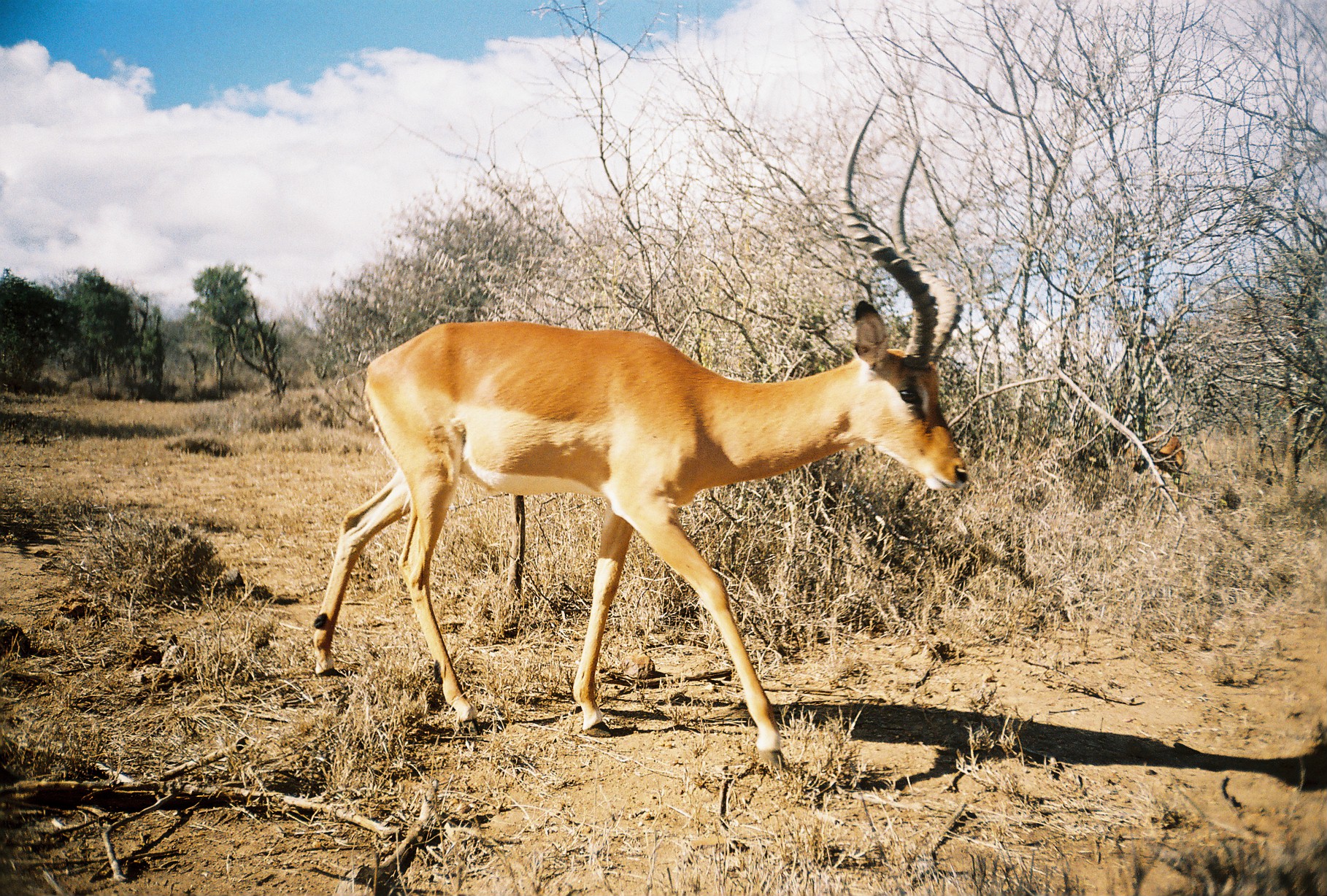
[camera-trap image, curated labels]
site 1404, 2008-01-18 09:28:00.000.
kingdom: Animalia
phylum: Chordata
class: Mammalia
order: Artiodactyla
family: Bovidae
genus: Aepyceros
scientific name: Aepyceros melampus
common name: impala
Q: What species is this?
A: Aepyceros melampus (impala).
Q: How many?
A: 2.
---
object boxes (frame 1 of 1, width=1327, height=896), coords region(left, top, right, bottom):
aepyceros melampus: region(311, 89, 968, 767); region(1130, 436, 1184, 502)